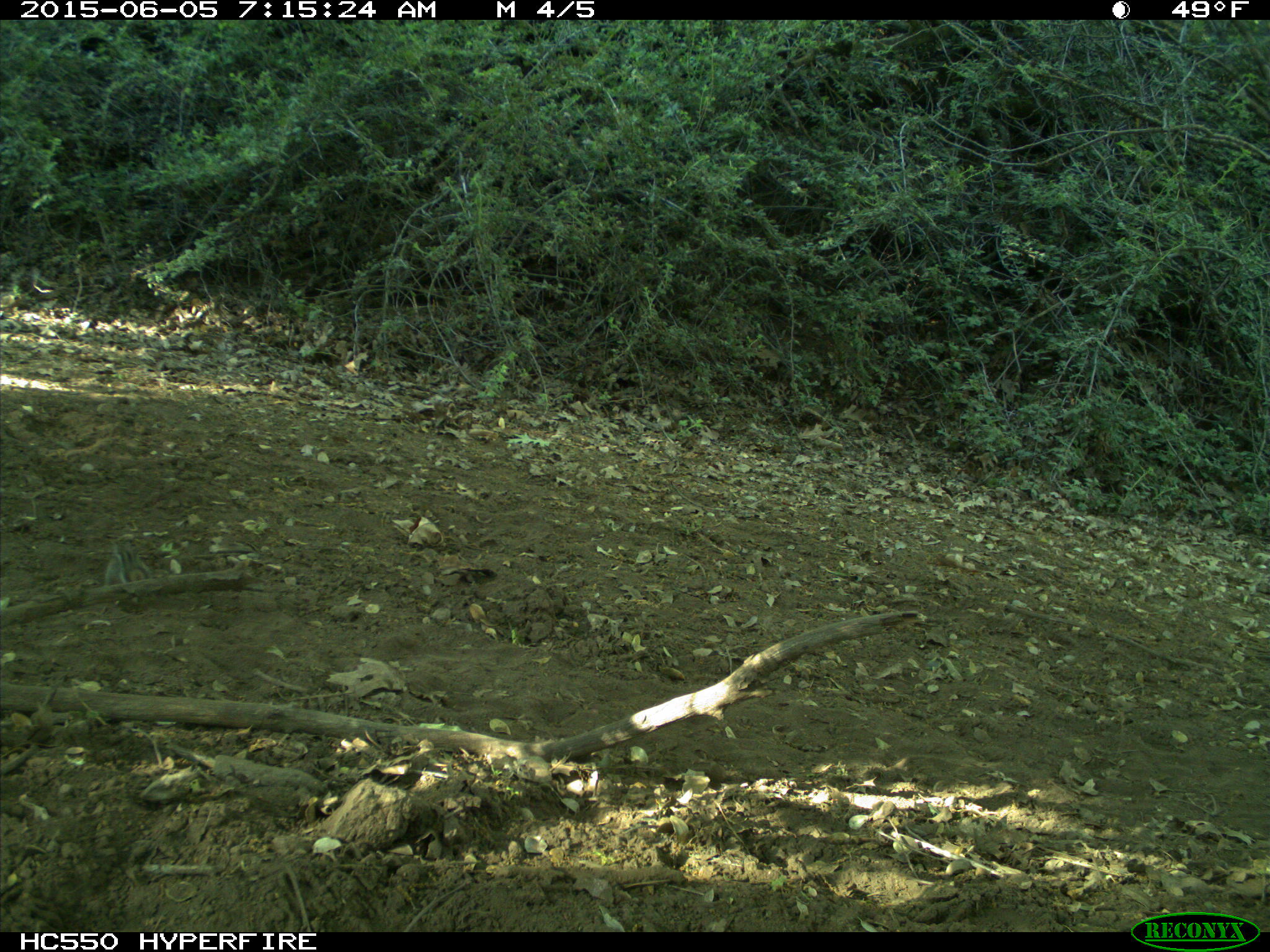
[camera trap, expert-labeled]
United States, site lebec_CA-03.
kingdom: Animalia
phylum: Chordata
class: Mammalia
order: Rodentia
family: Sciuridae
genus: Tamias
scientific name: Tamias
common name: chipmunk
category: unidentified chipmunk